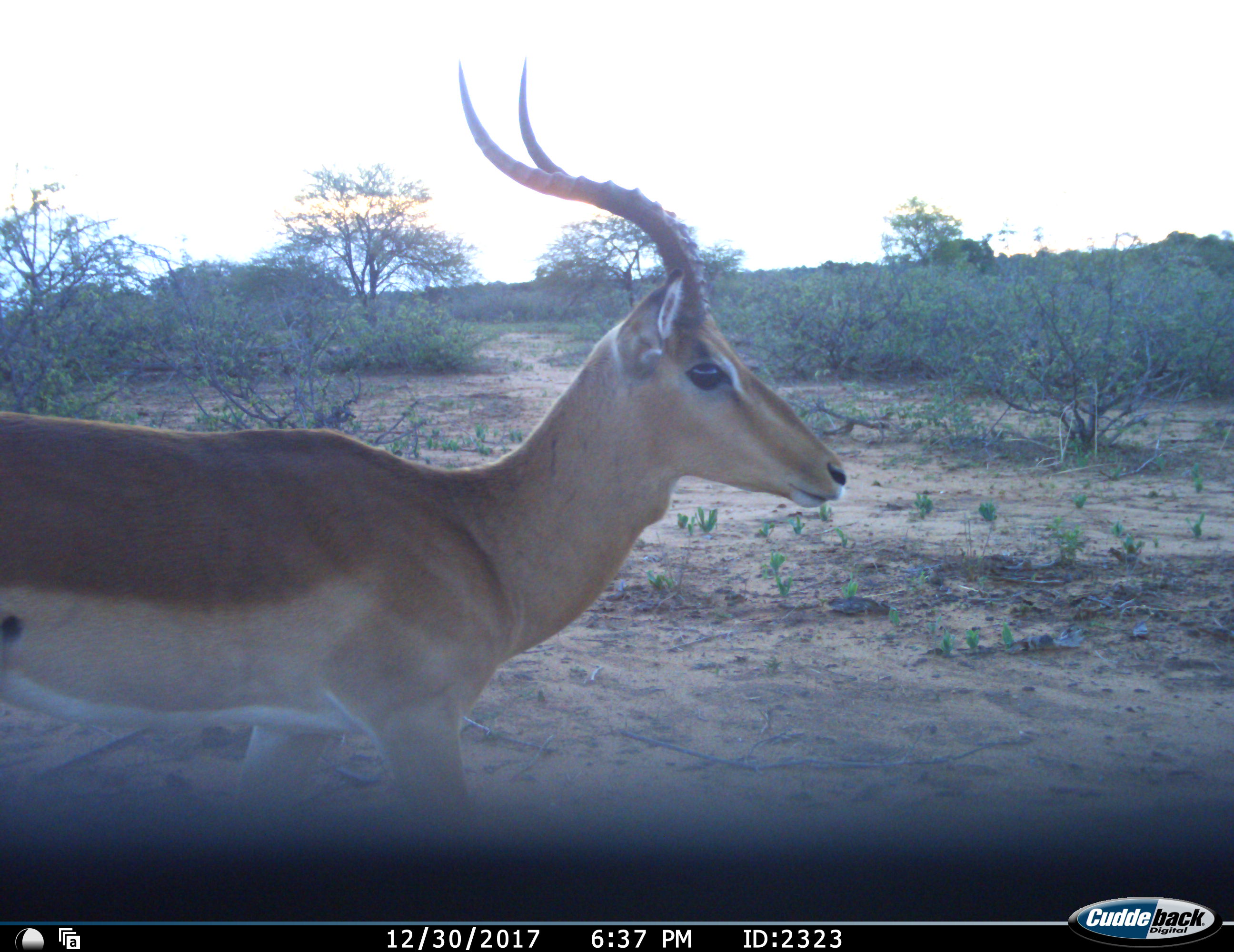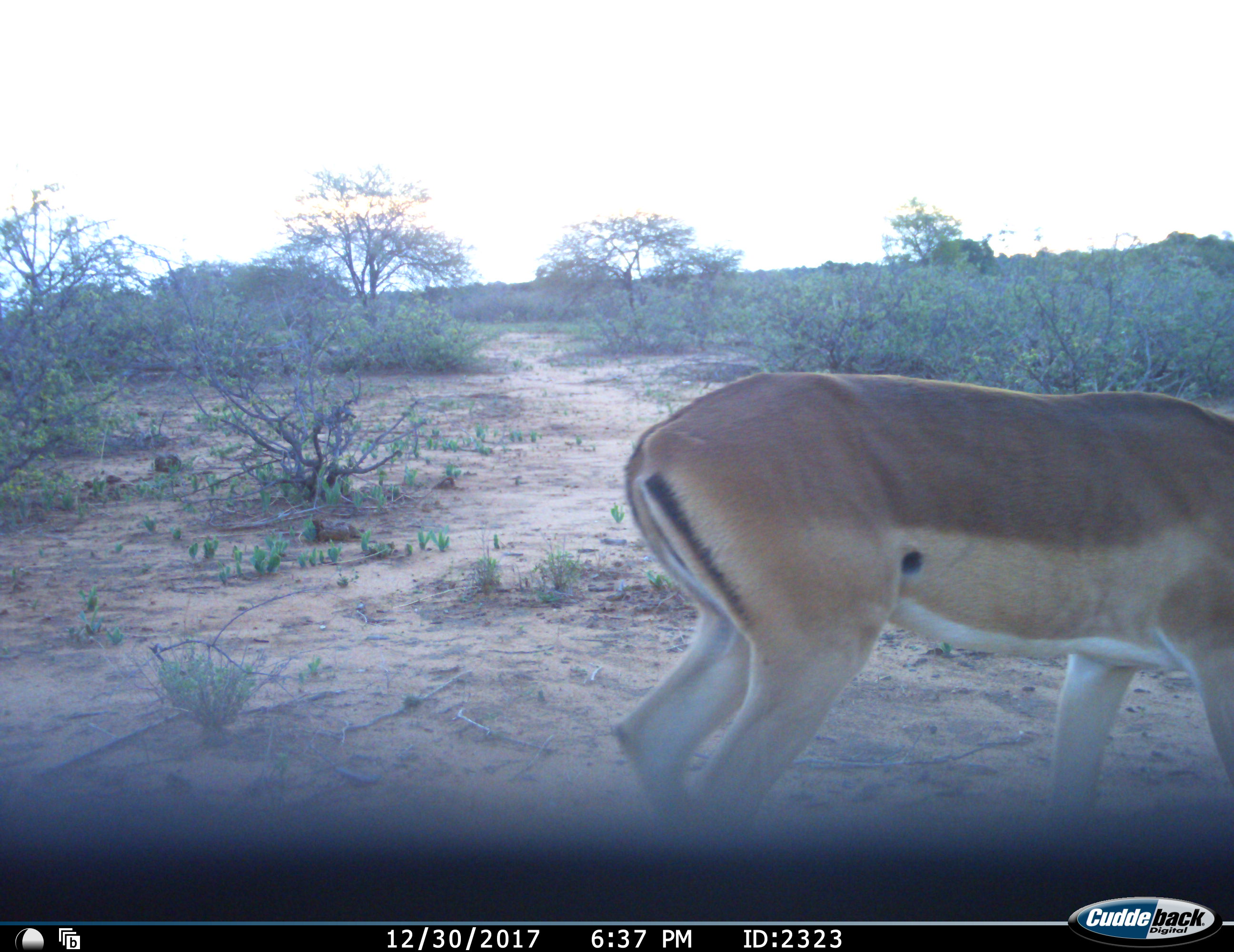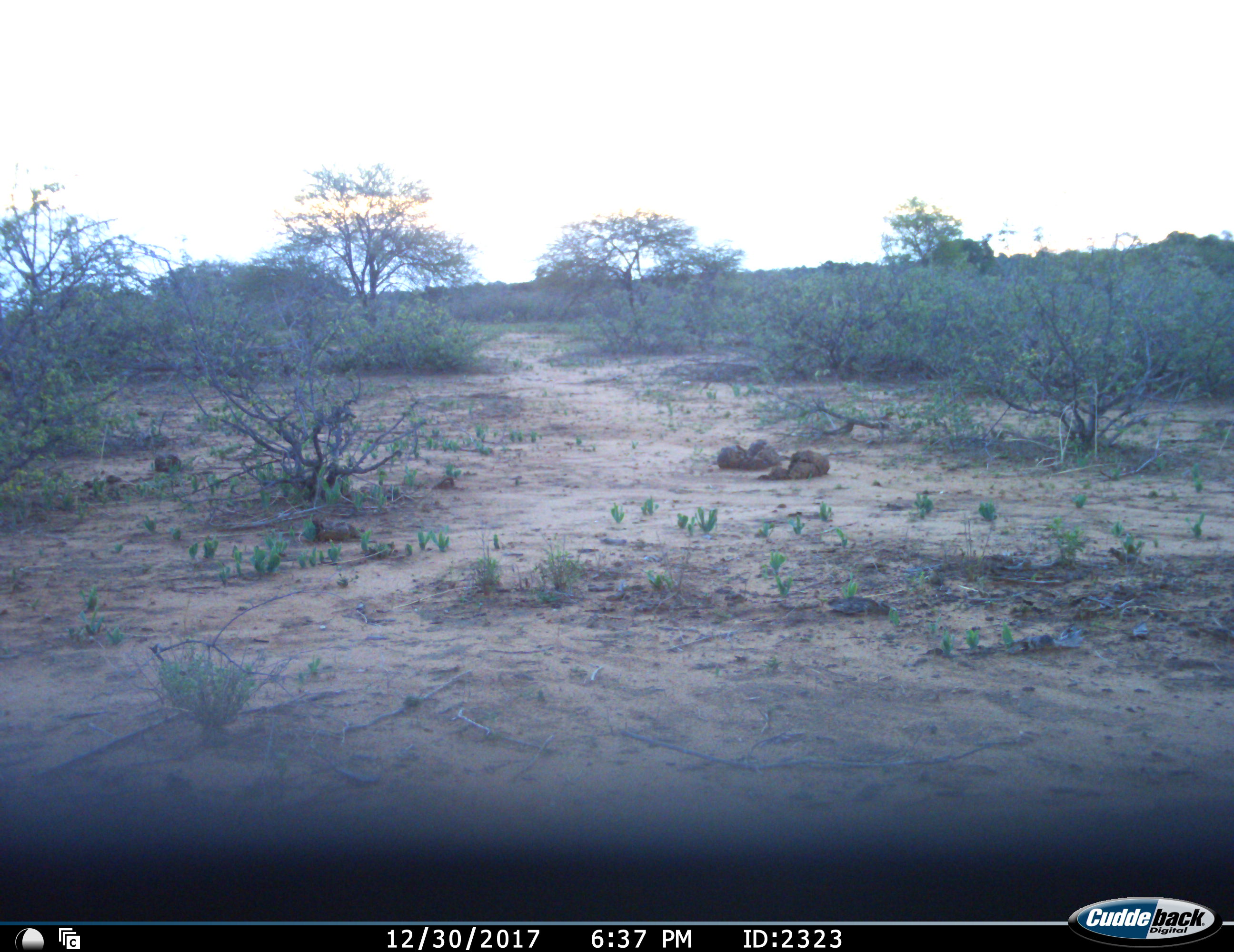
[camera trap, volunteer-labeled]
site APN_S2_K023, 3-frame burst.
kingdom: Animalia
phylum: Chordata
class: Mammalia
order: Artiodactyla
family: Bovidae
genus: Aepyceros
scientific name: Aepyceros melampus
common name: impala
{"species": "impala (Aepyceros melampus)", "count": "1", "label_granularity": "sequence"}